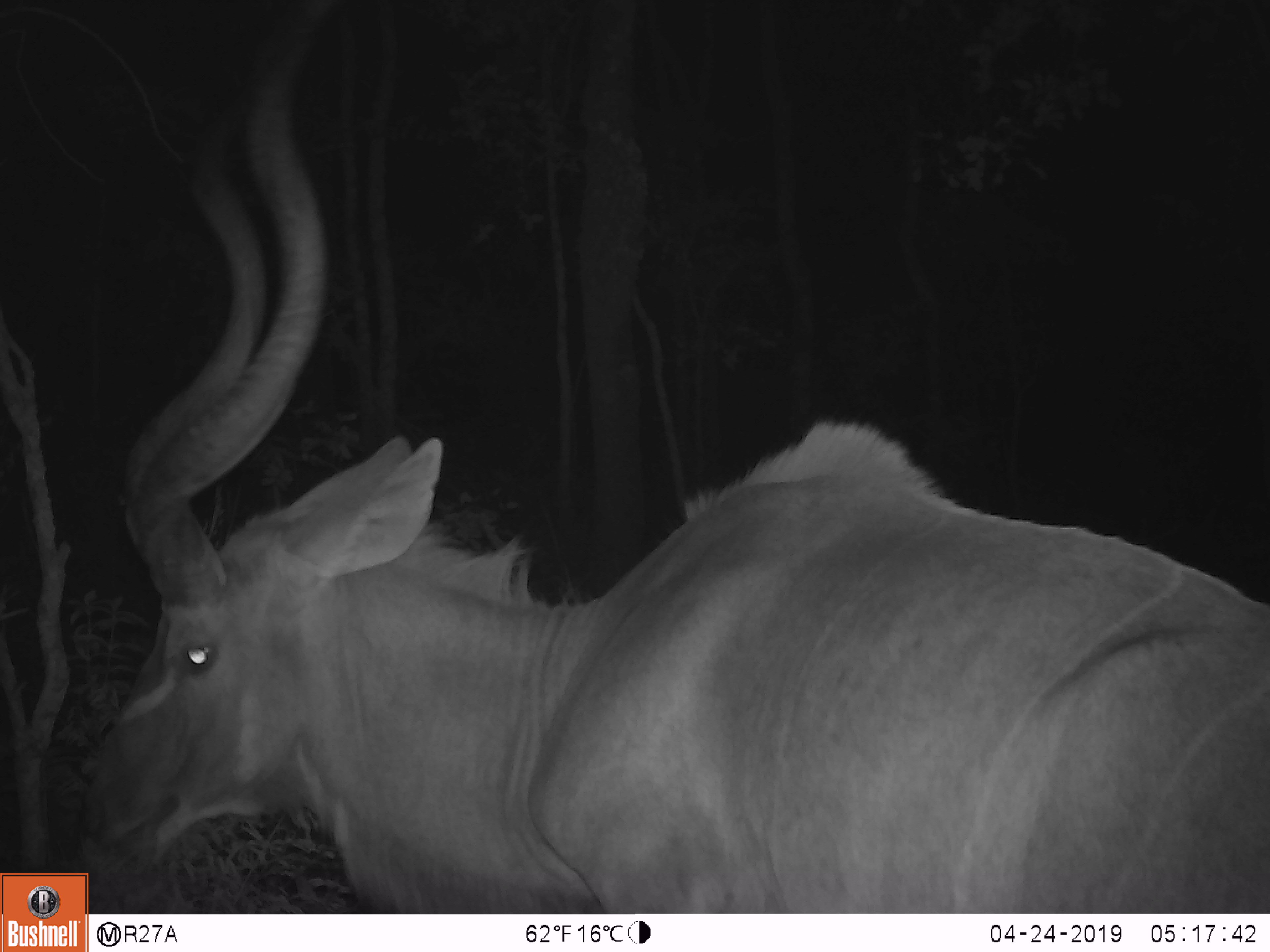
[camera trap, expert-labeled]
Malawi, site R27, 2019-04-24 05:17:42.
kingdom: Animalia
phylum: Chordata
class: Mammalia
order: Artiodactyla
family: Bovidae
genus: Tragelaphus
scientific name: Tragelaphus strepsiceros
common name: greater kudu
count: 1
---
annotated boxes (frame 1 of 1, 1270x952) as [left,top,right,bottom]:
greater kudu: [93,0,1268,908]